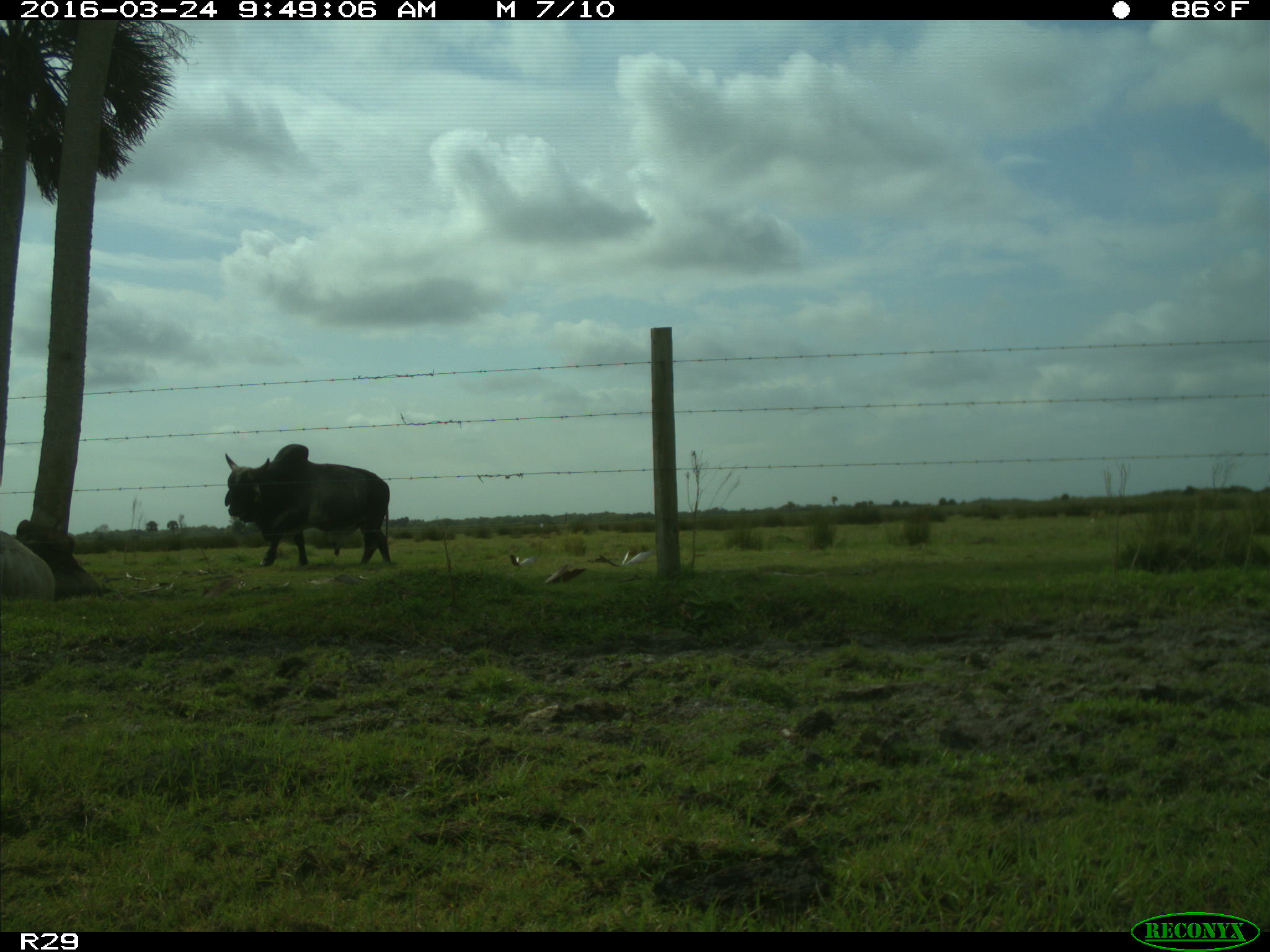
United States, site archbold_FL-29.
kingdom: Animalia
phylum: Chordata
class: Mammalia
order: Artiodactyla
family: Bovidae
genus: Bos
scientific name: Bos taurus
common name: domestic cow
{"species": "Bos taurus (domestic cow)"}